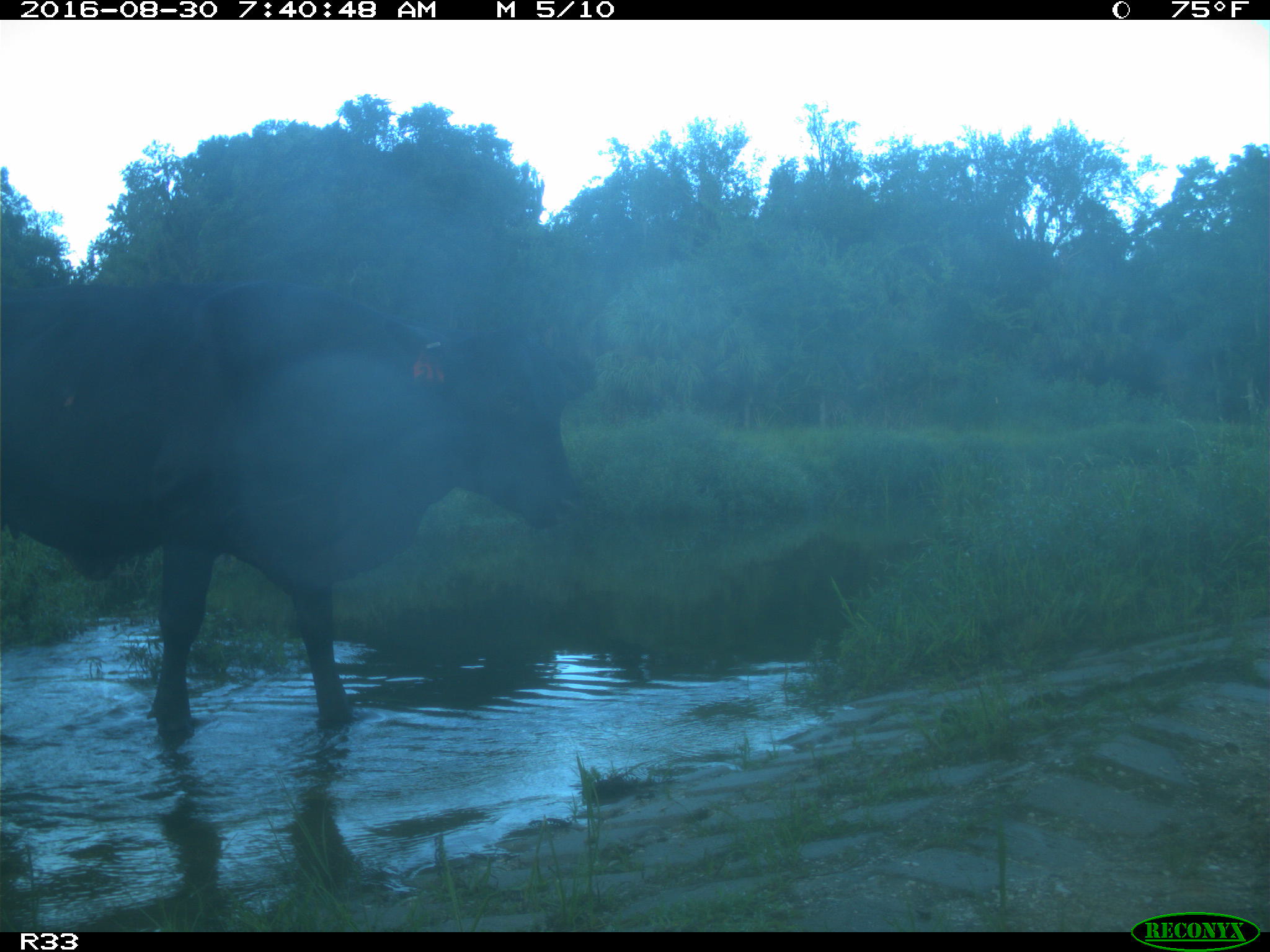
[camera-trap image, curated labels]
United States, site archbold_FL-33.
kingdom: Animalia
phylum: Chordata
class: Mammalia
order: Artiodactyla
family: Bovidae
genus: Bos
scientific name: Bos taurus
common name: domestic cow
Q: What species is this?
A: Bos taurus (domestic cow).